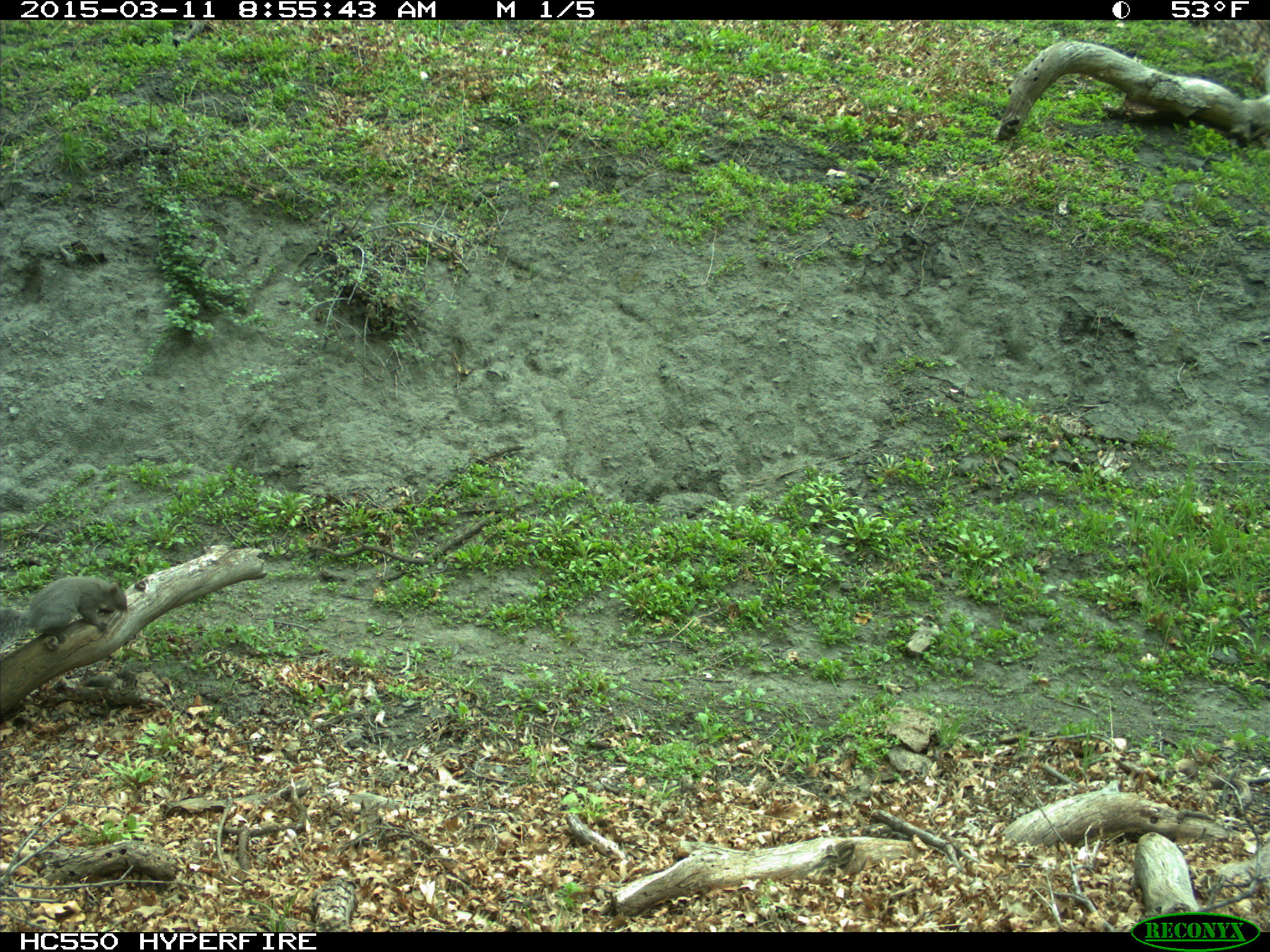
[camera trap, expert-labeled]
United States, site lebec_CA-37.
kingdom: Animalia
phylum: Chordata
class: Mammalia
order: Rodentia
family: Sciuridae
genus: Sciurus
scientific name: Sciurus carolinensis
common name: eastern gray squirrel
Sciurus carolinensis (eastern gray squirrel).